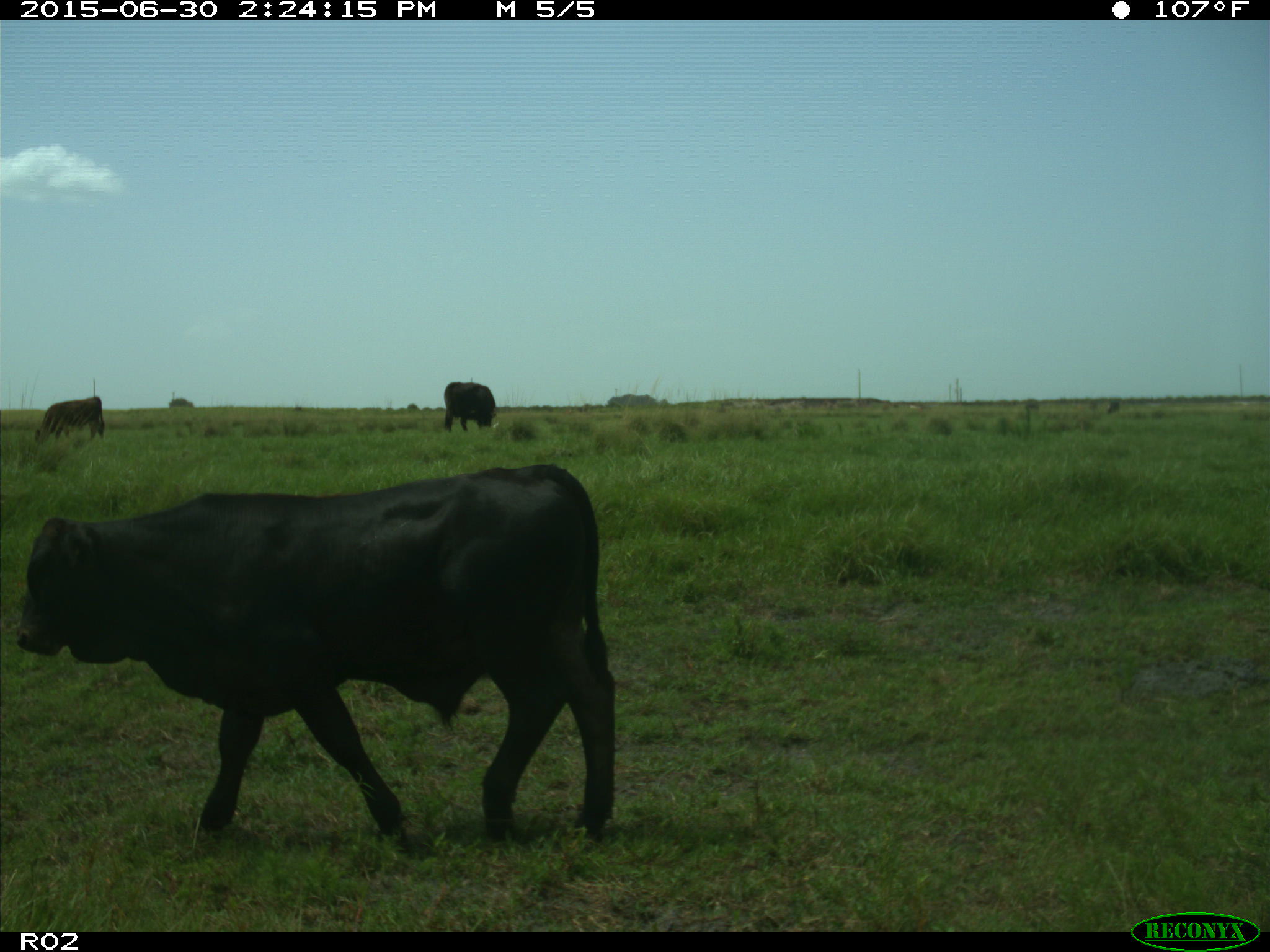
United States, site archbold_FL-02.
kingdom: Animalia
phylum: Chordata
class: Mammalia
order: Artiodactyla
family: Bovidae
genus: Bos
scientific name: Bos taurus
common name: domestic cow